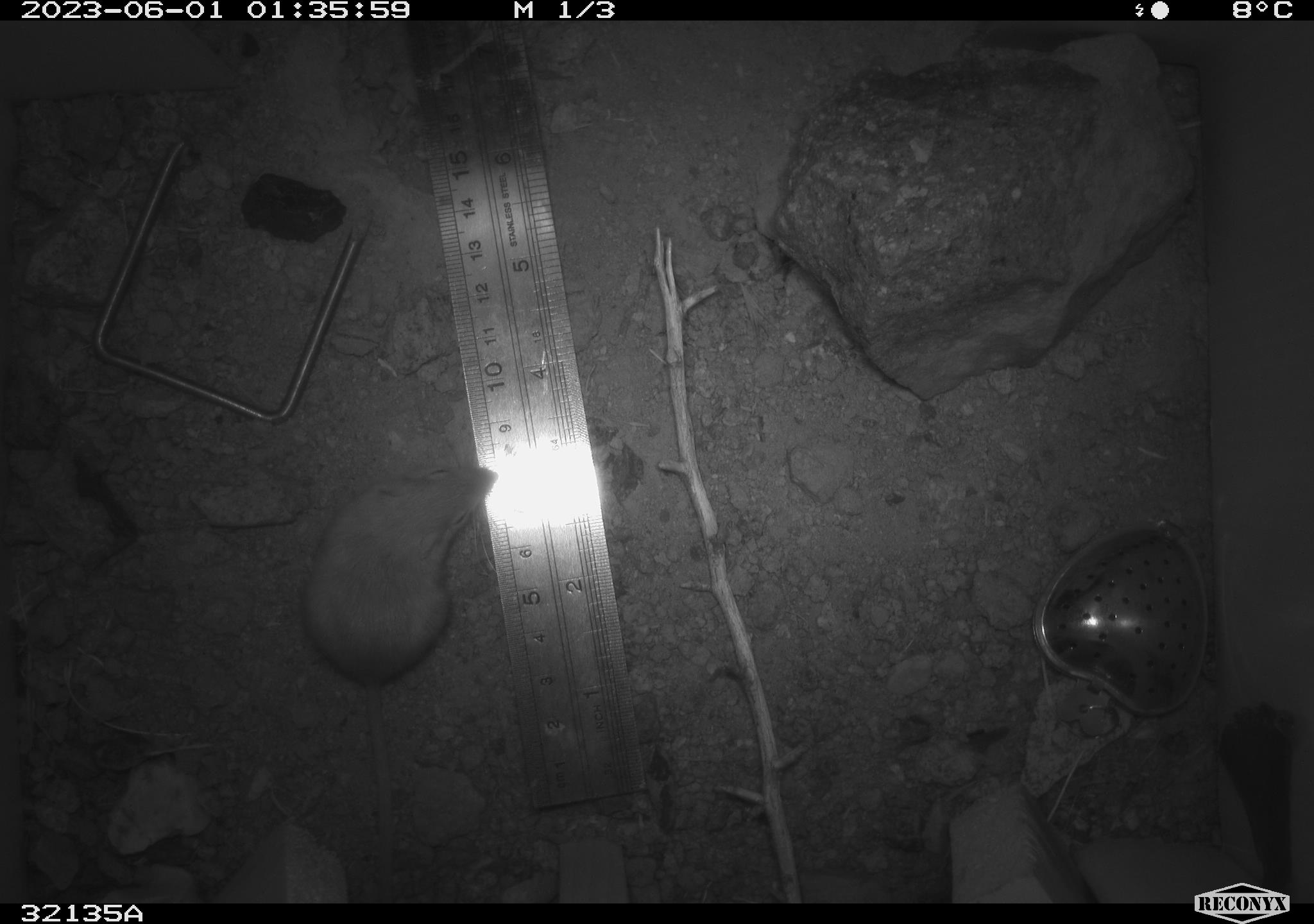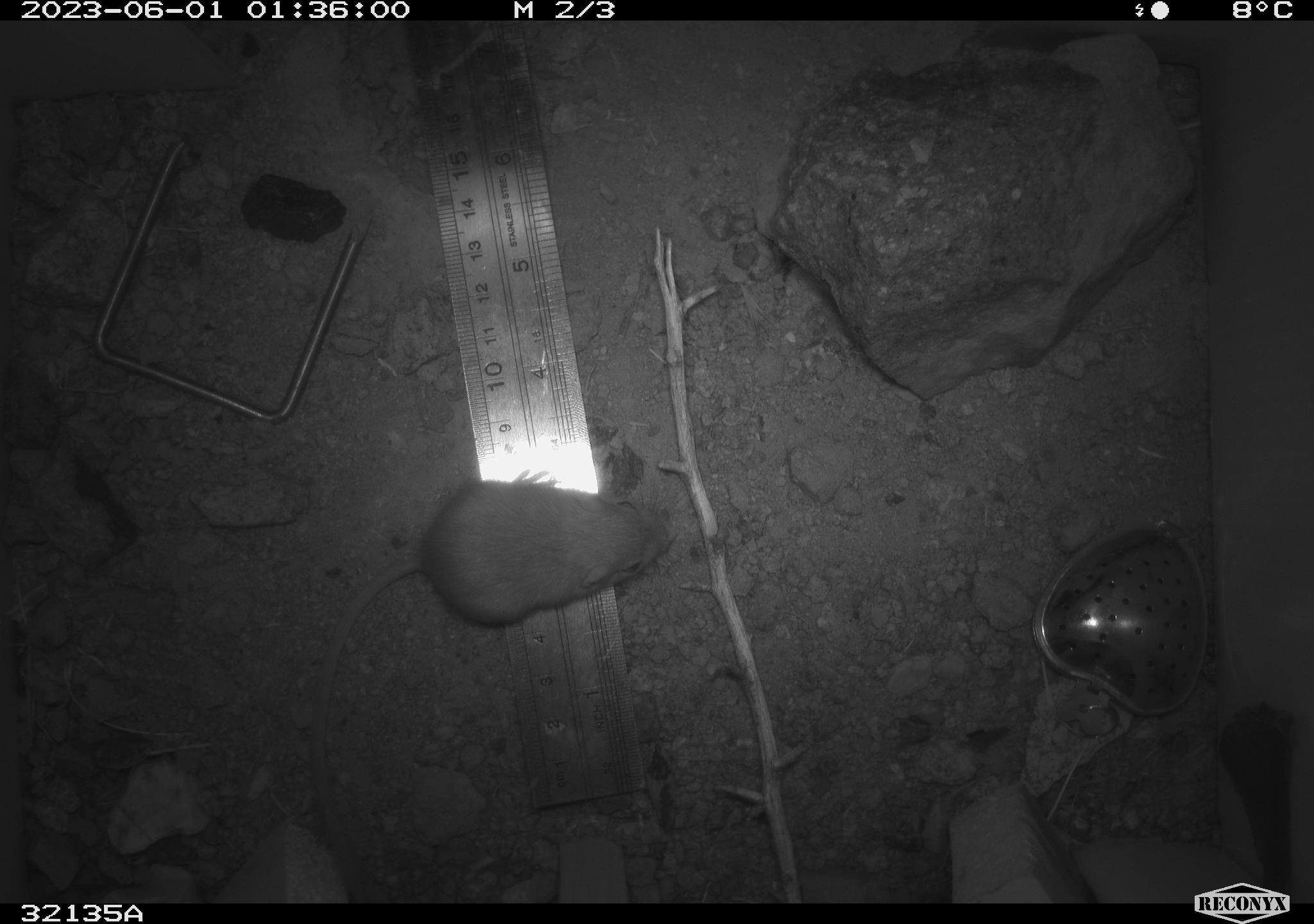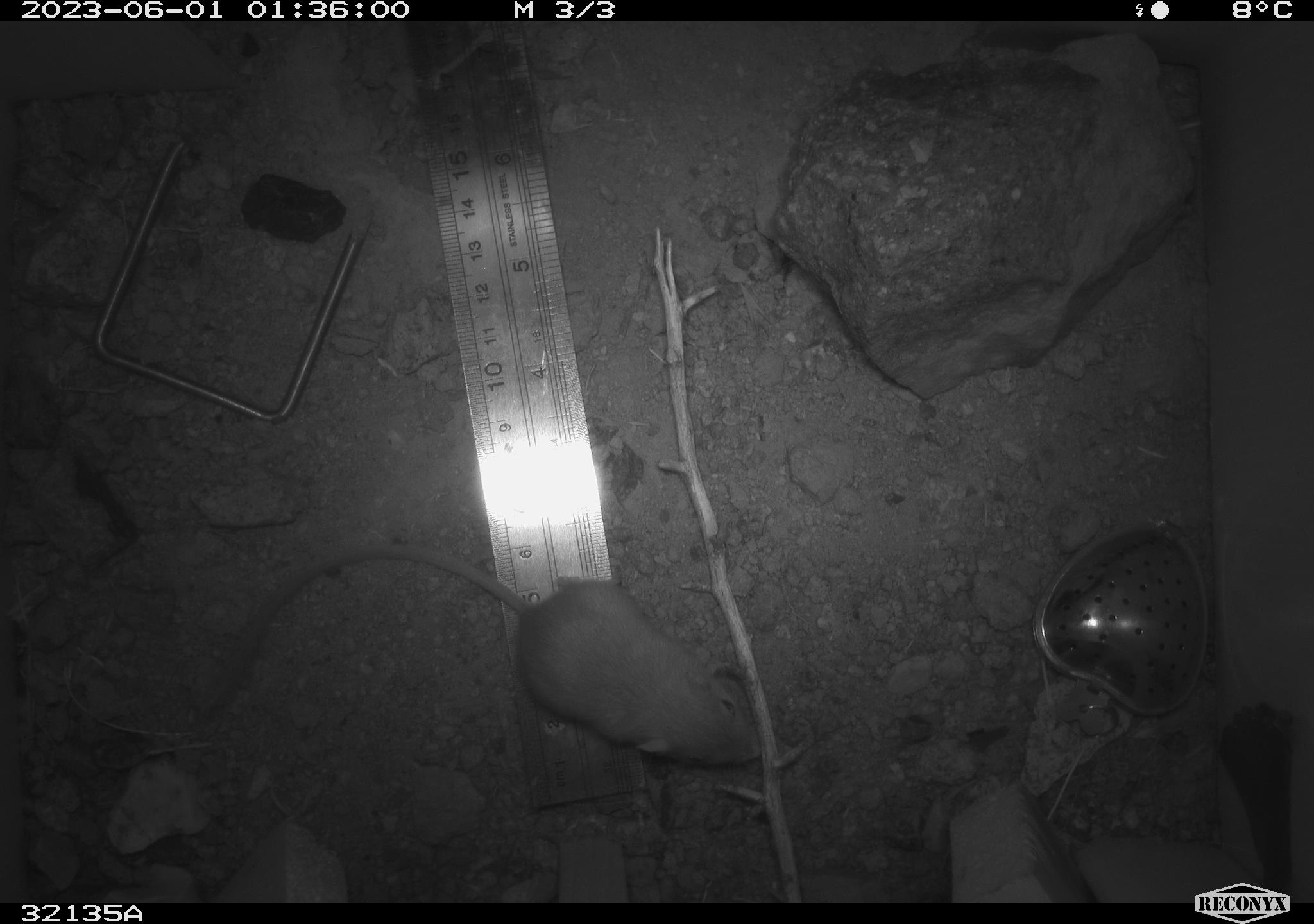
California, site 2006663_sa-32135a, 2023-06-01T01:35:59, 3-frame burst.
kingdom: Animalia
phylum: Chordata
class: Mammalia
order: Rodentia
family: Heteromyidae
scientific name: Heteromyidae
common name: kangaroo rats and pocket mice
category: heteromyidae family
Heteromyidae family (kangaroo rats and pocket mice) (Heteromyidae).